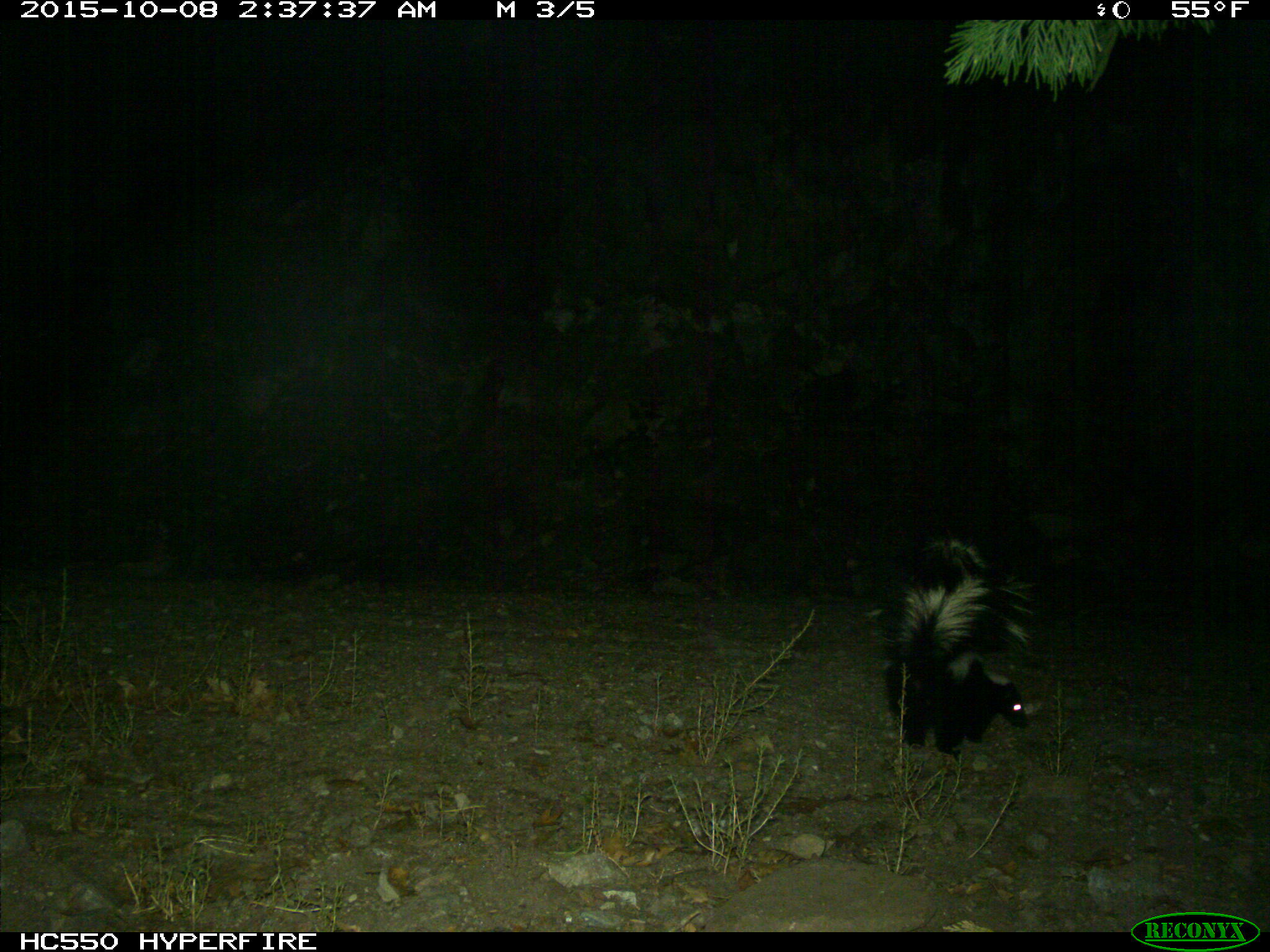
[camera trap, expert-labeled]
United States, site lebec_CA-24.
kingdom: Animalia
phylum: Chordata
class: Mammalia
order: Carnivora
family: Mephitidae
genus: Mephitis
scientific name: Mephitis mephitis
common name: striped skunk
Mephitis mephitis (striped skunk).